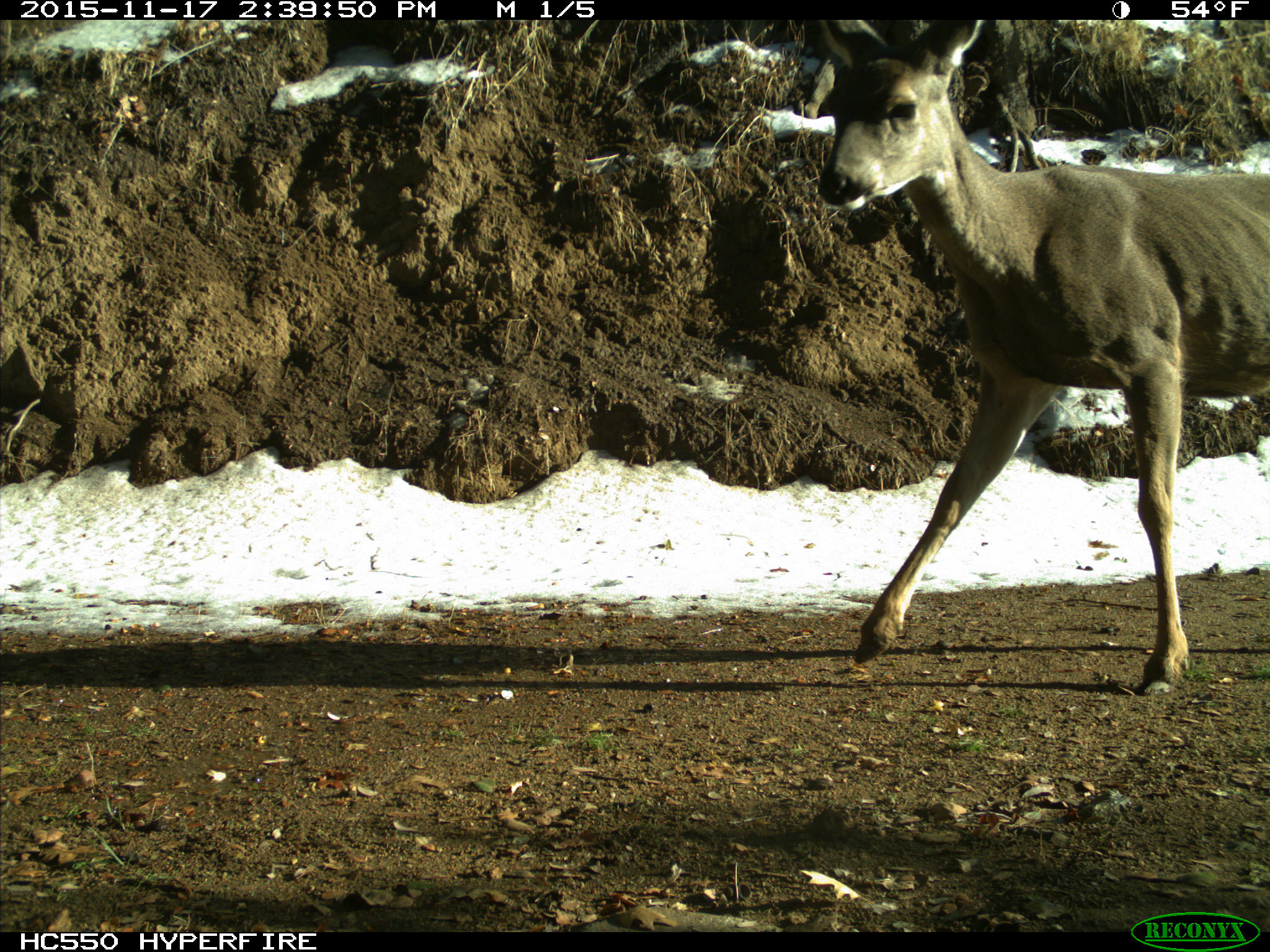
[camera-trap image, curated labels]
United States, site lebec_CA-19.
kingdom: Animalia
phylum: Chordata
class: Mammalia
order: Artiodactyla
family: Cervidae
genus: Odocoileus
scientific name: Odocoileus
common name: deer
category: unidentified deer